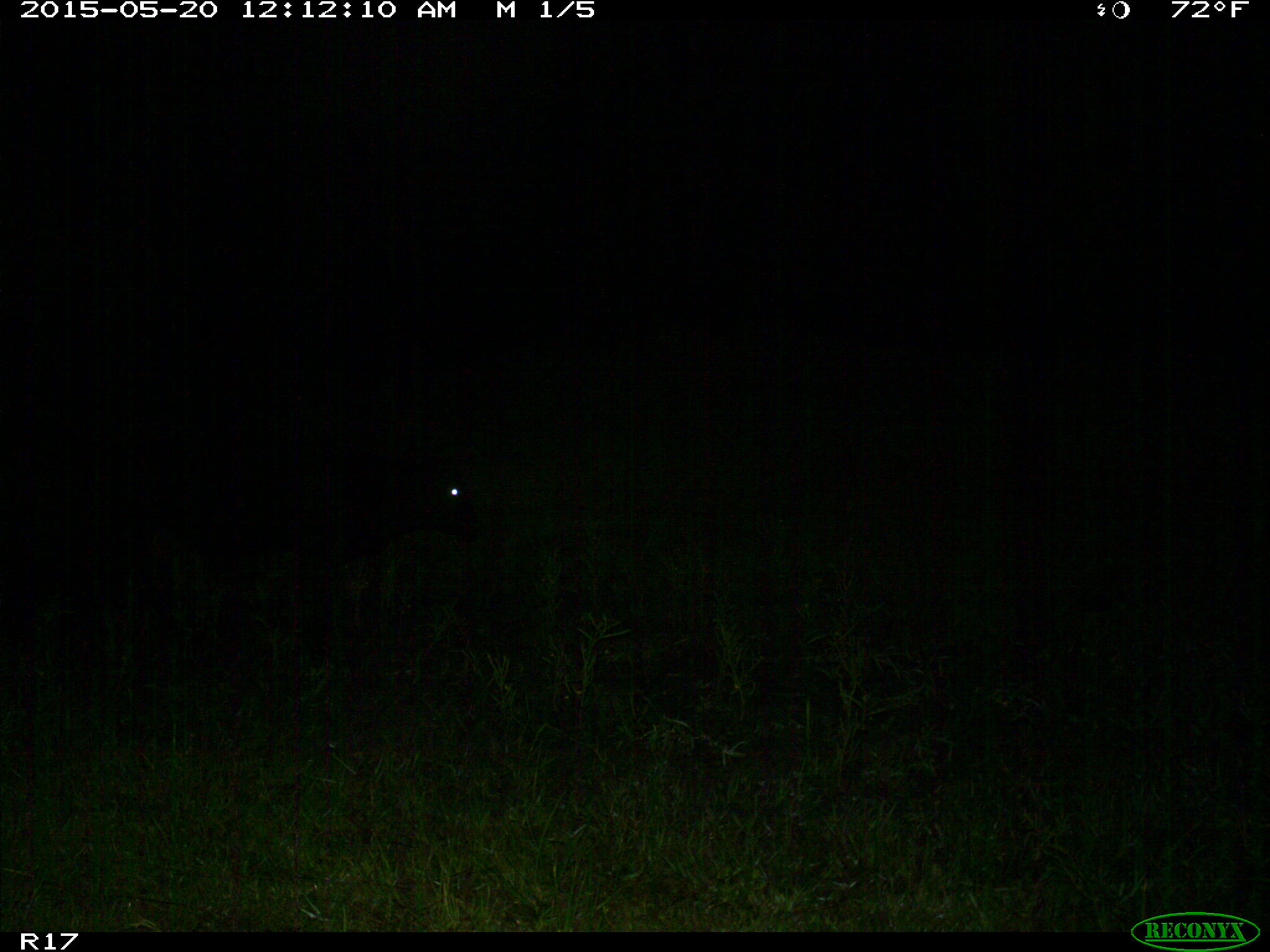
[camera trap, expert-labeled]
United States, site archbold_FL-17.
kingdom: Animalia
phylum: Chordata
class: Mammalia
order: Artiodactyla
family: Bovidae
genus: Bos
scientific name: Bos taurus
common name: domestic cow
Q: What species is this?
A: Bos taurus (domestic cow).